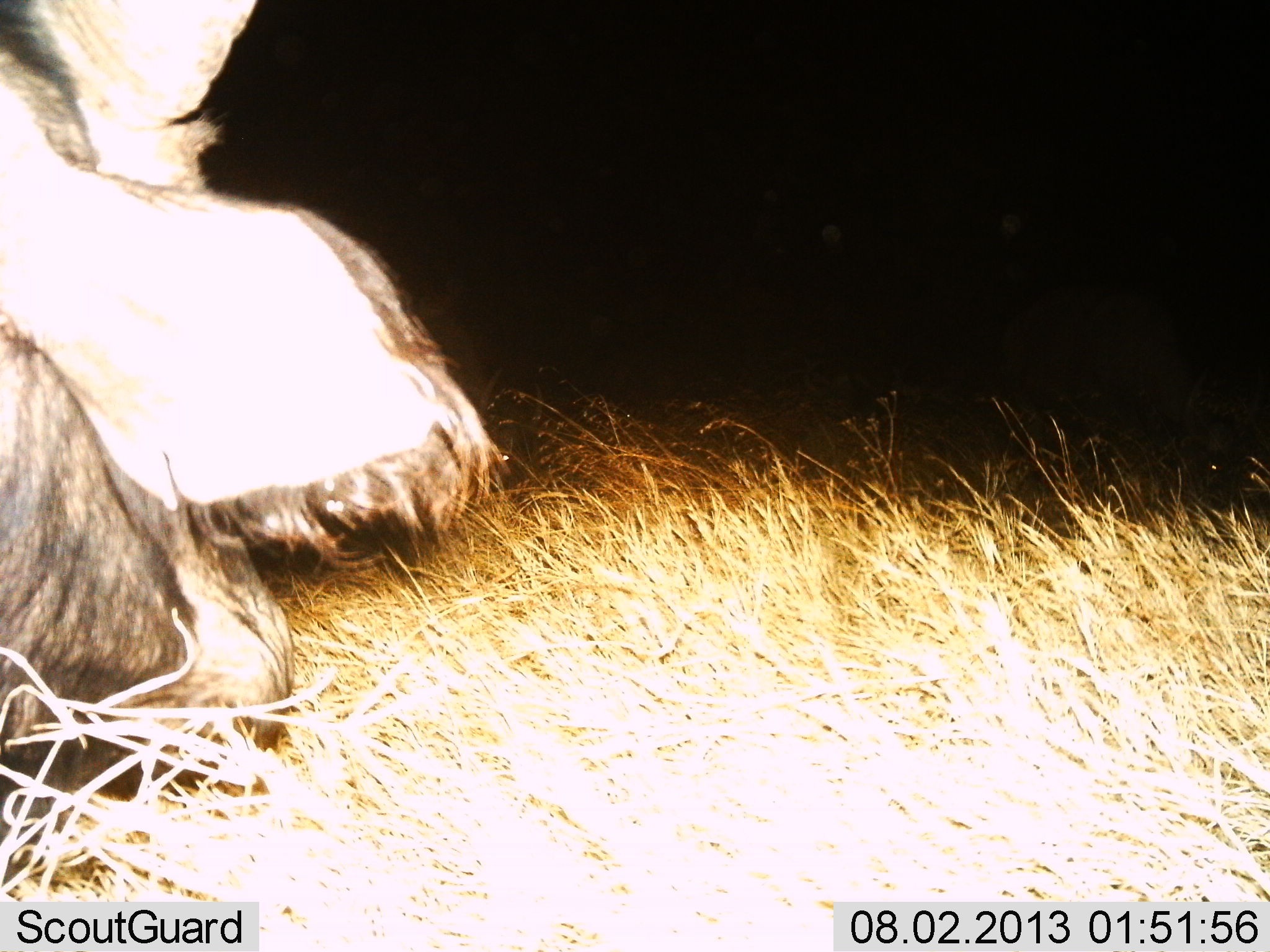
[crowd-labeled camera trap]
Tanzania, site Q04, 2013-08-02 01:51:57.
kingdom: Animalia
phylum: Chordata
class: Mammalia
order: Artiodactyla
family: Bovidae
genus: Connochaetes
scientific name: Connochaetes taurinus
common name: blue wildebeest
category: wildebeest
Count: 1.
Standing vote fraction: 33%.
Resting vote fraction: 25%.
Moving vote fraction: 0%.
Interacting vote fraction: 0%.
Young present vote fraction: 0%.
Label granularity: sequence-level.